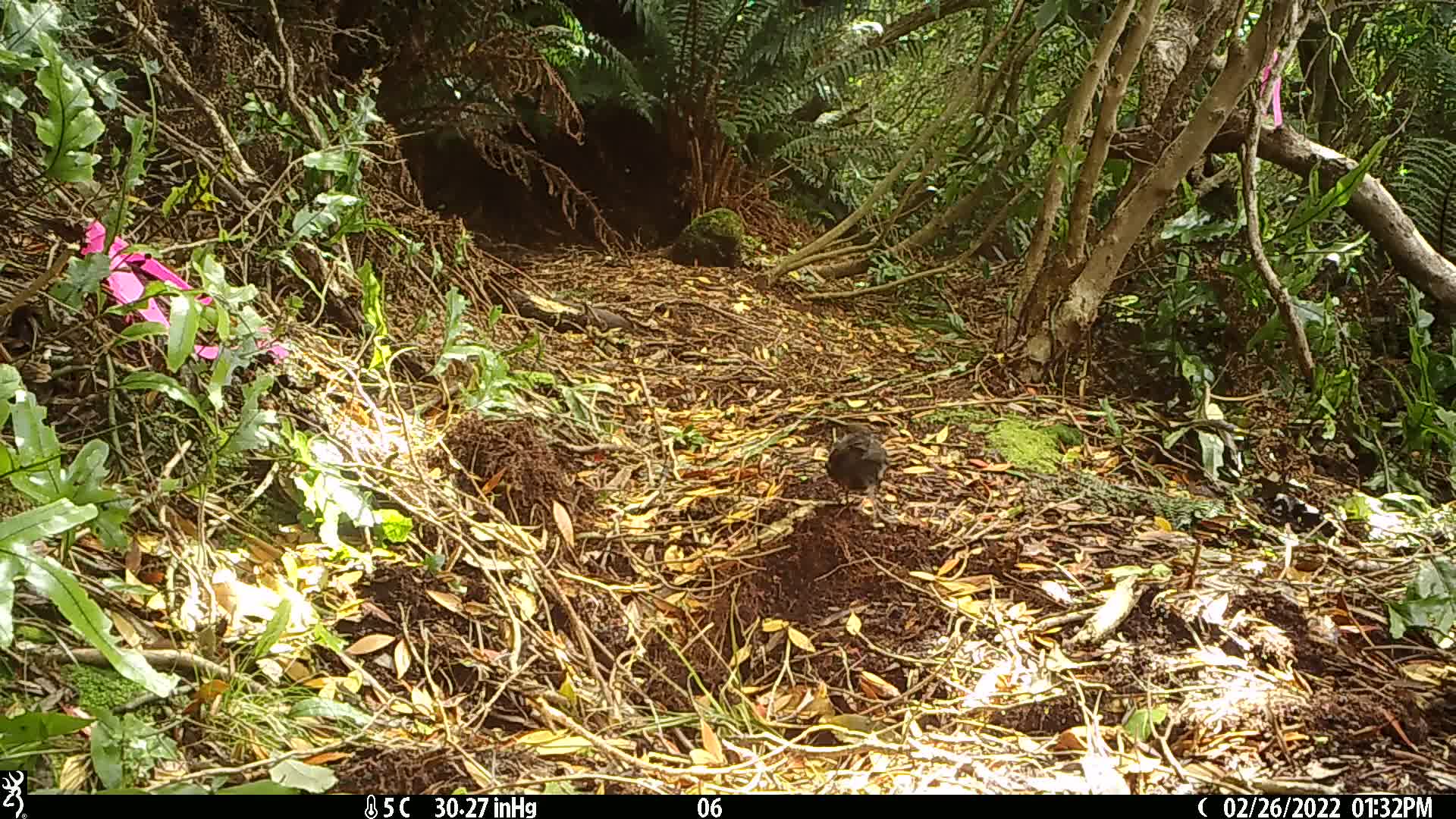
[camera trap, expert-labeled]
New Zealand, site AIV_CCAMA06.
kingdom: Animalia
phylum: Chordata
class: Aves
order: Passeriformes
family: Turdidae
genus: Turdus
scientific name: Turdus merula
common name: eurasian blackbird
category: blackbird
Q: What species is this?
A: Blackbird (eurasian blackbird) (Turdus merula).